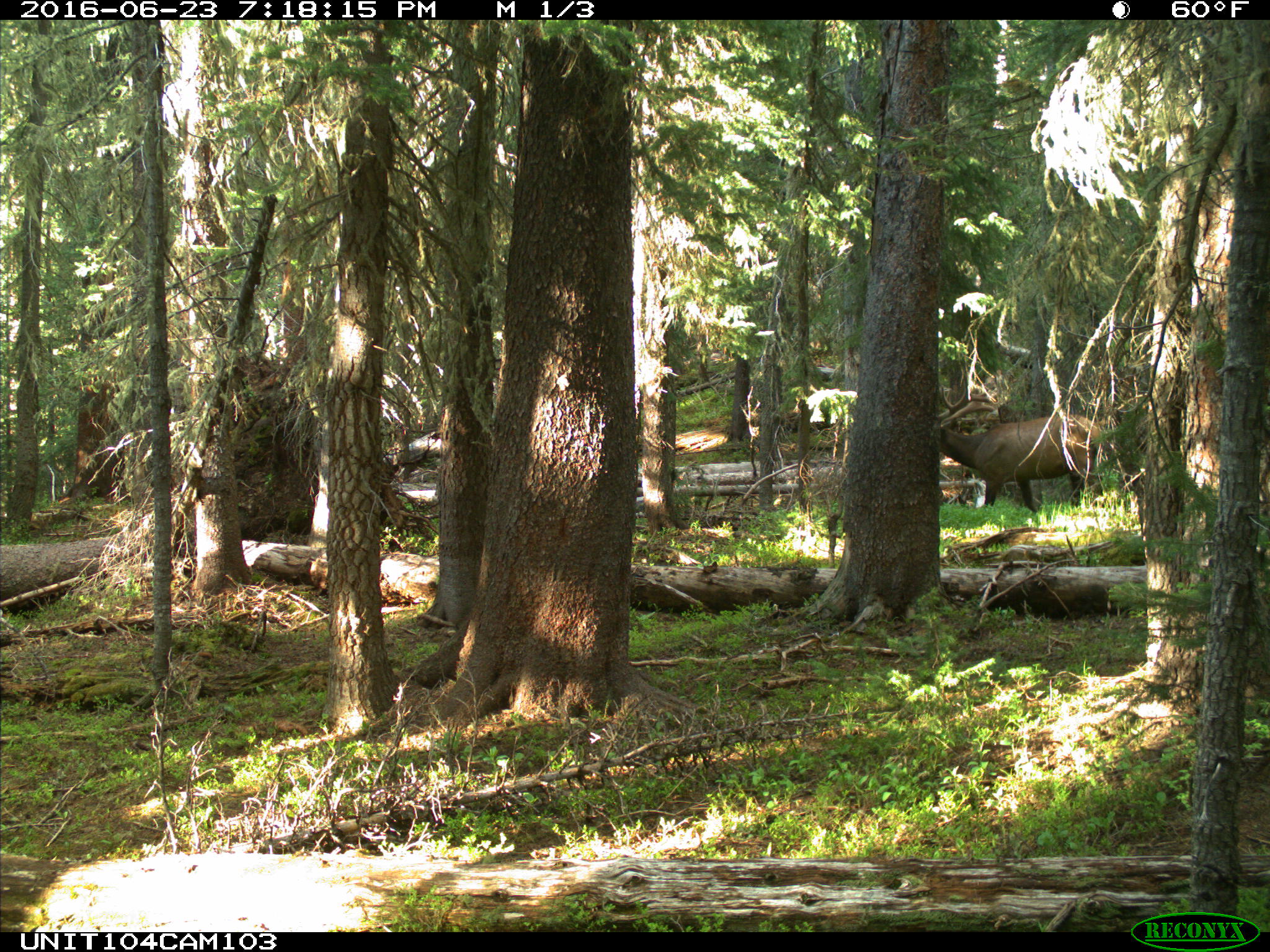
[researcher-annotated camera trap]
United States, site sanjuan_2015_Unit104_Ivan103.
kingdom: Animalia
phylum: Chordata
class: Mammalia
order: Artiodactyla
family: Cervidae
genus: Cervus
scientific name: Cervus elaphus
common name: red deer